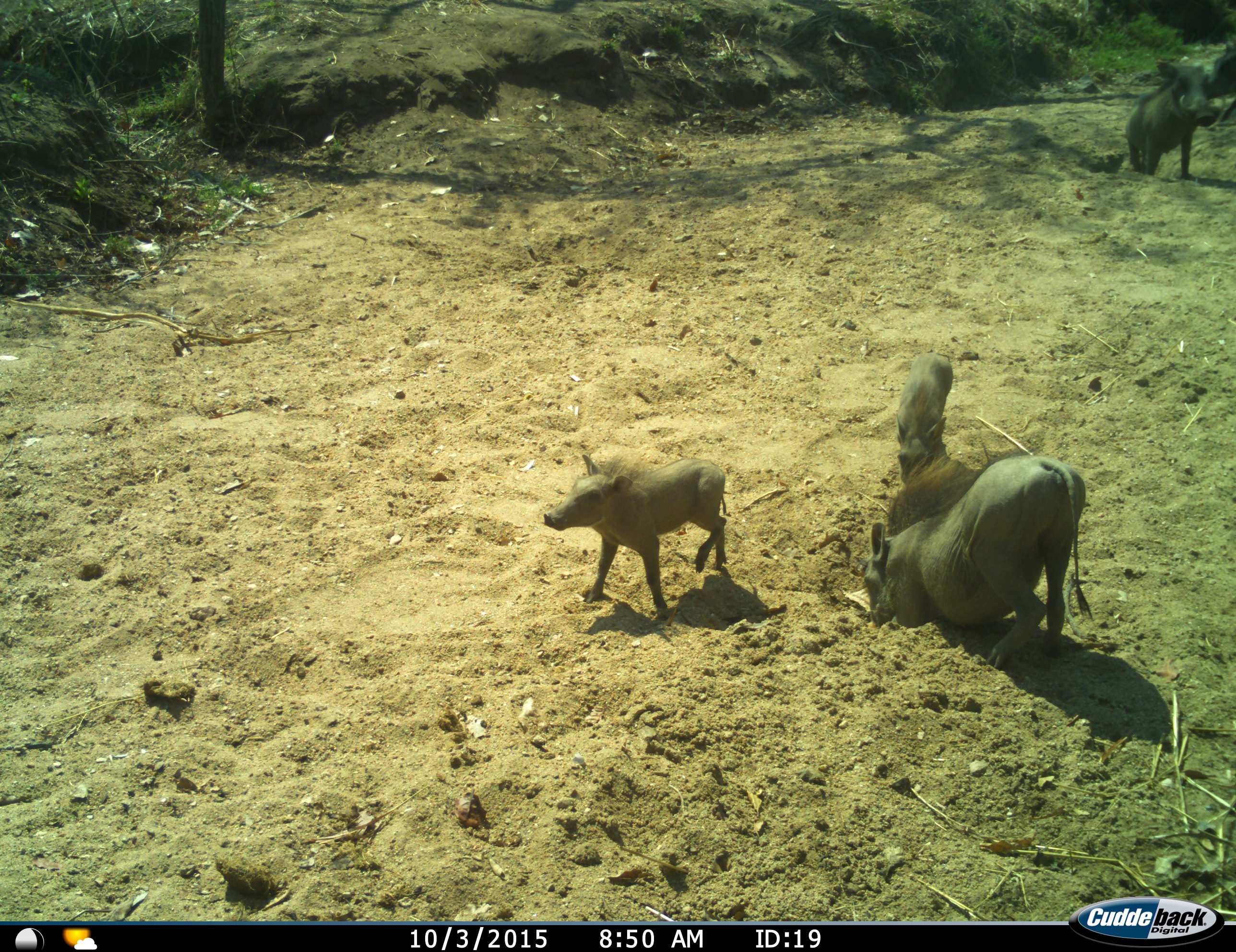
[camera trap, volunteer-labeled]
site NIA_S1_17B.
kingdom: Animalia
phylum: Chordata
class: Mammalia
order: Artiodactyla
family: Suidae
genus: Phacochoerus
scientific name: Phacochoerus africanus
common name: warthog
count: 4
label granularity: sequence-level